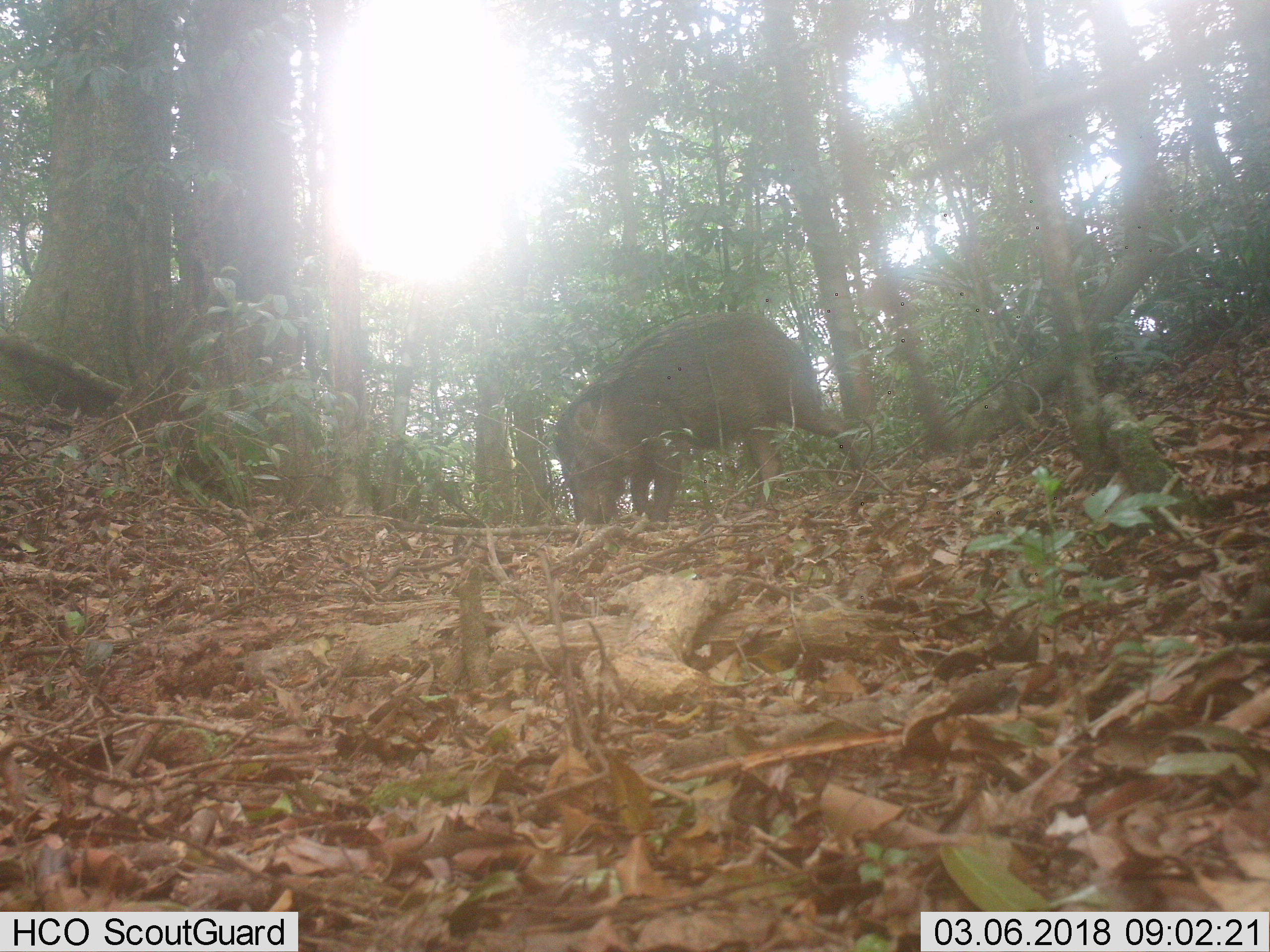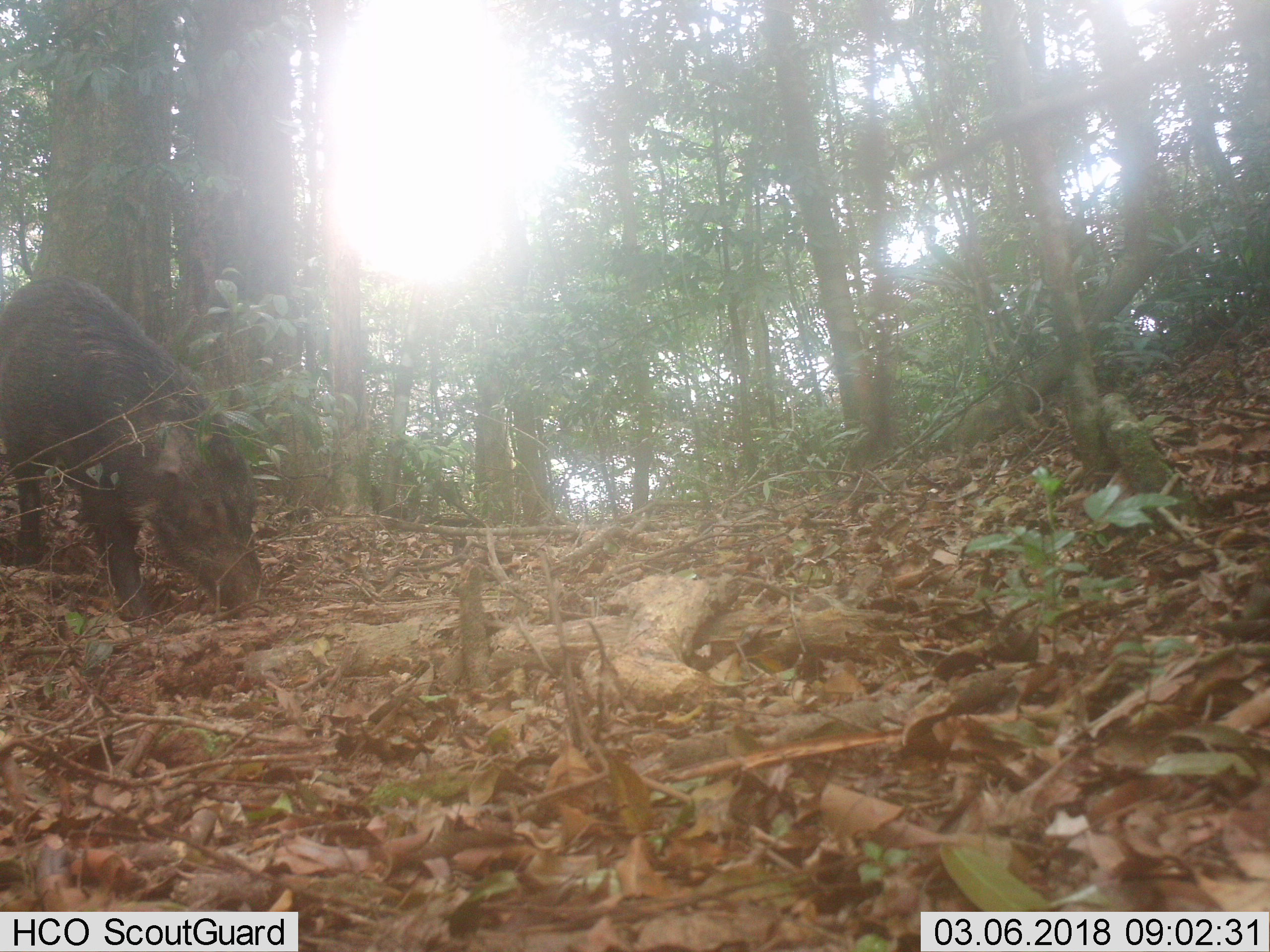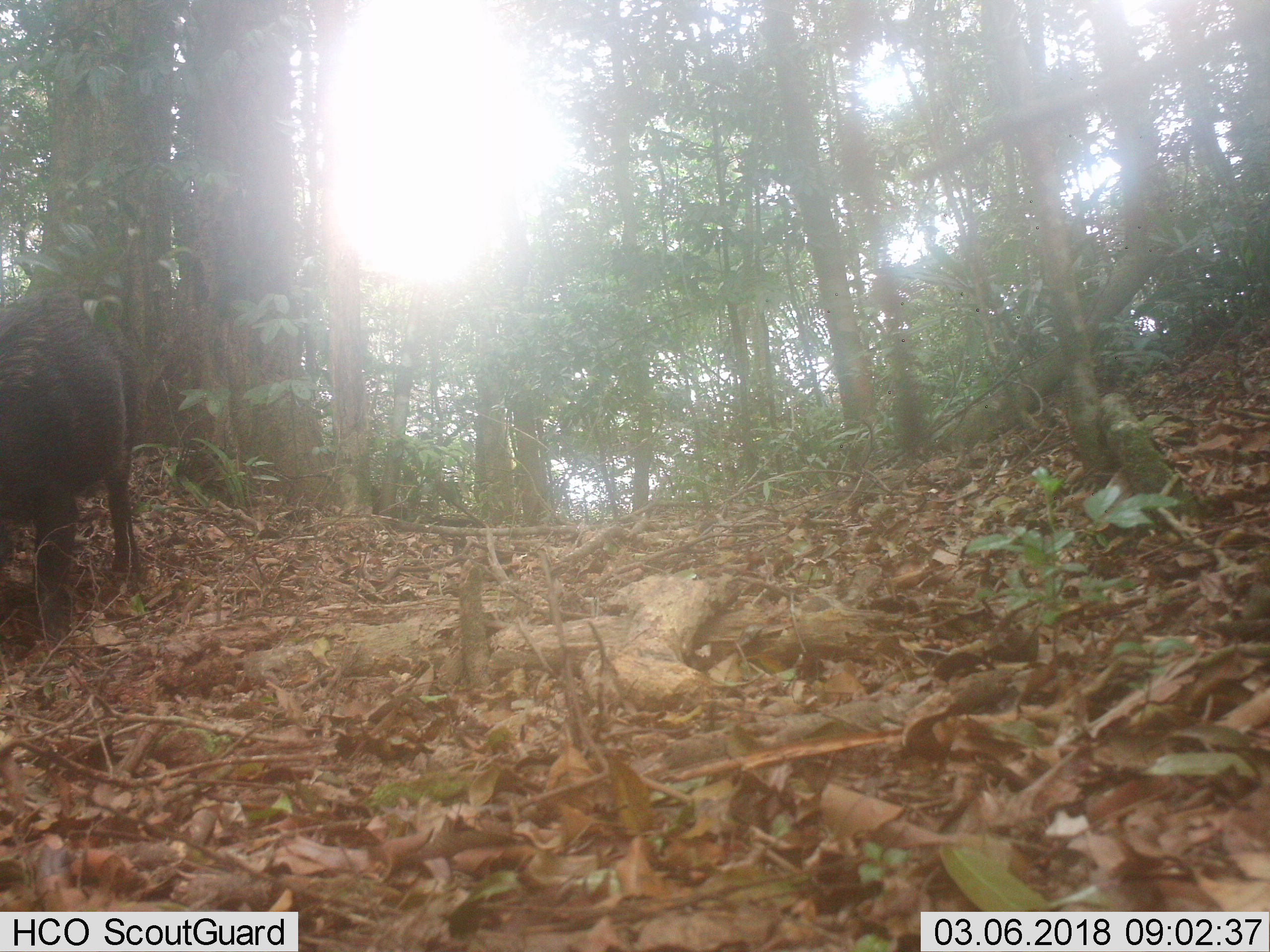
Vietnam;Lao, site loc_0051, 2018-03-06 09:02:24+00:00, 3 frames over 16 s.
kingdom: Animalia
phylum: Chordata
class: Mammalia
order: Artiodactyla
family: Suidae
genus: Sus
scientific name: Sus scrofa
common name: eurasian wild pig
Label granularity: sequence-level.